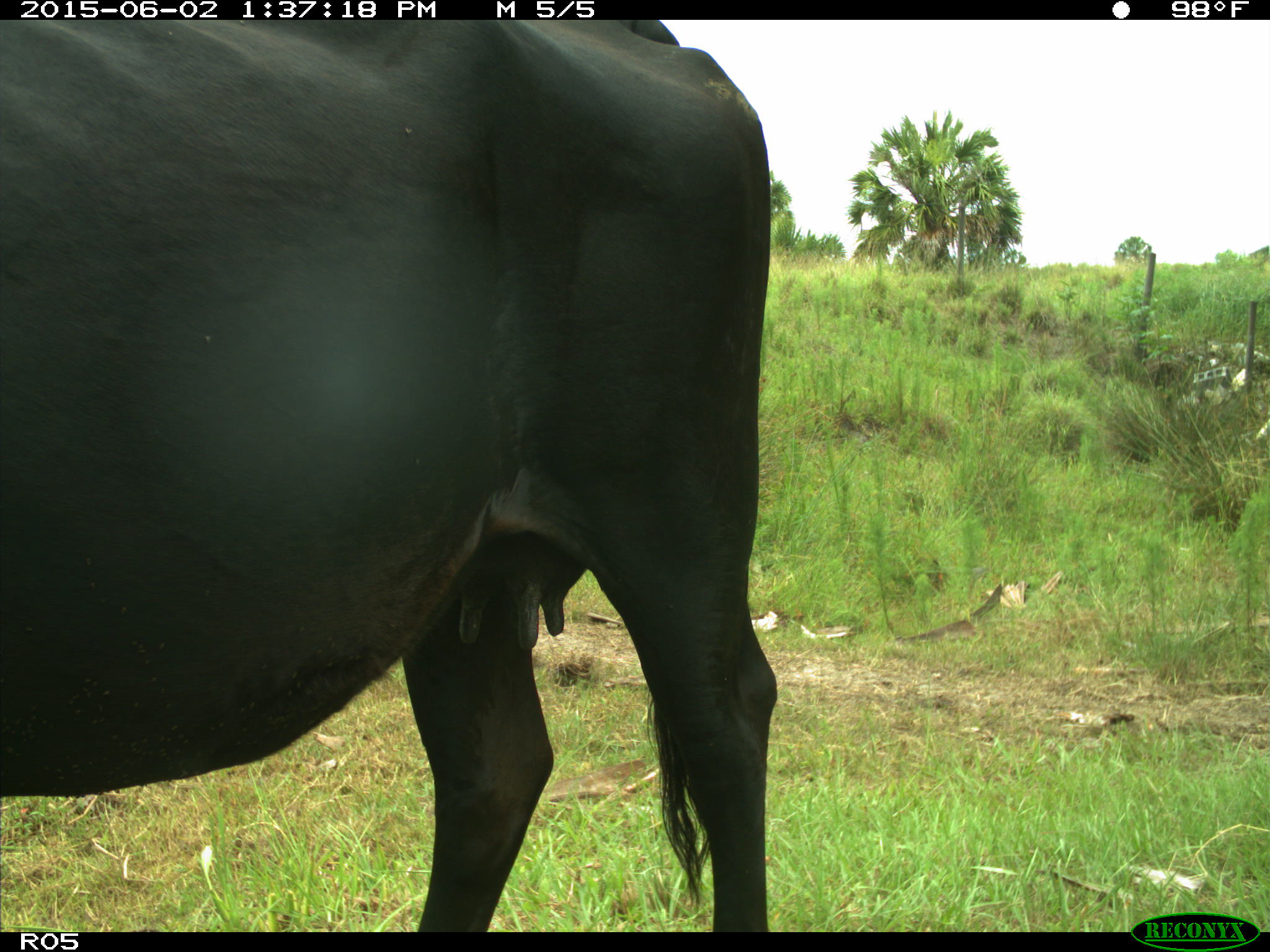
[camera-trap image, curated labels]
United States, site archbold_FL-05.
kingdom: Animalia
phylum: Chordata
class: Mammalia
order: Artiodactyla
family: Bovidae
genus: Bos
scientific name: Bos taurus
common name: domestic cow